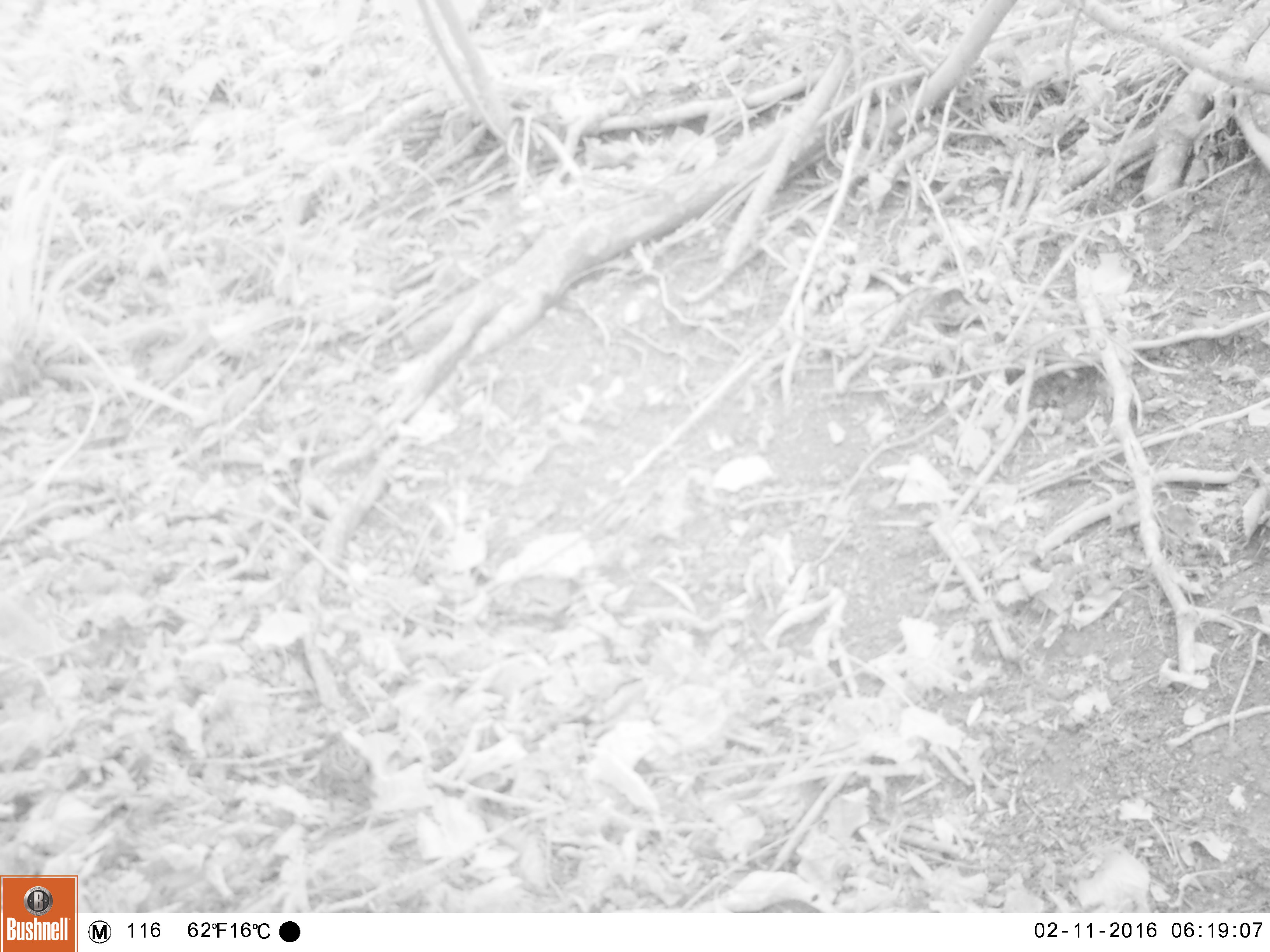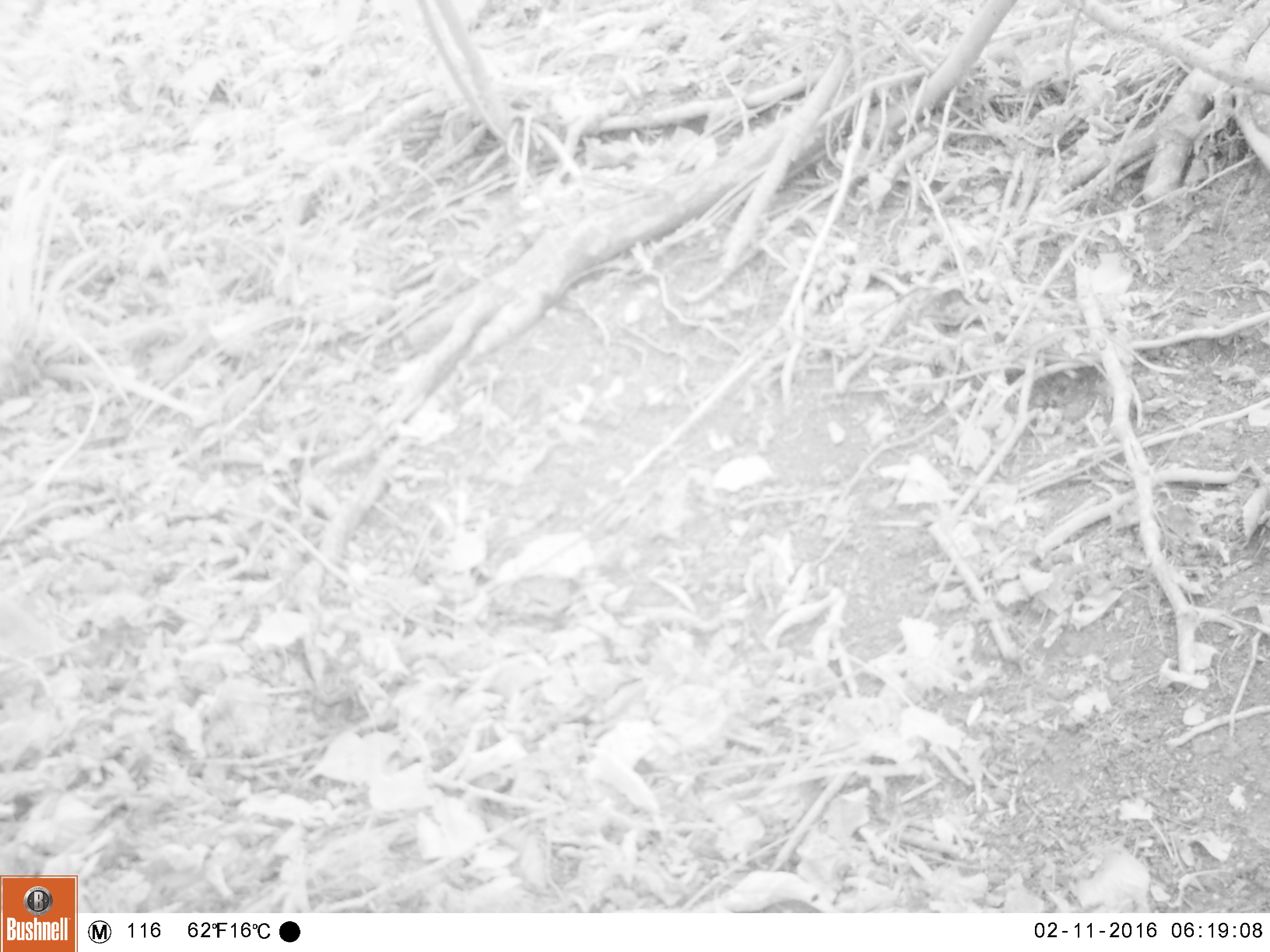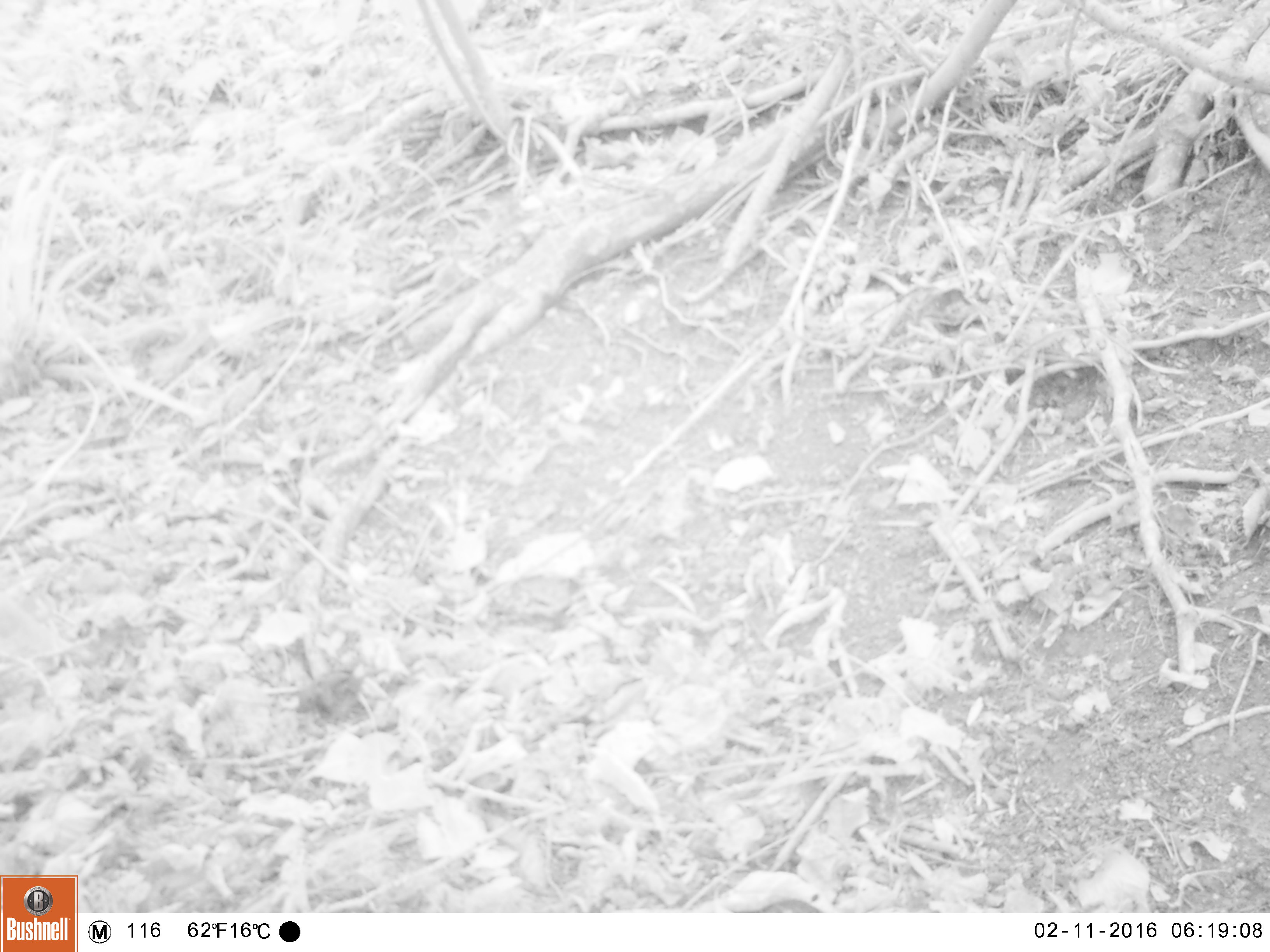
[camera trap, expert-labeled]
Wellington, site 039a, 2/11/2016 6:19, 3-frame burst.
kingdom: Animalia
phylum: Chordata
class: Aves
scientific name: Aves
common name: bird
Bird (Aves).